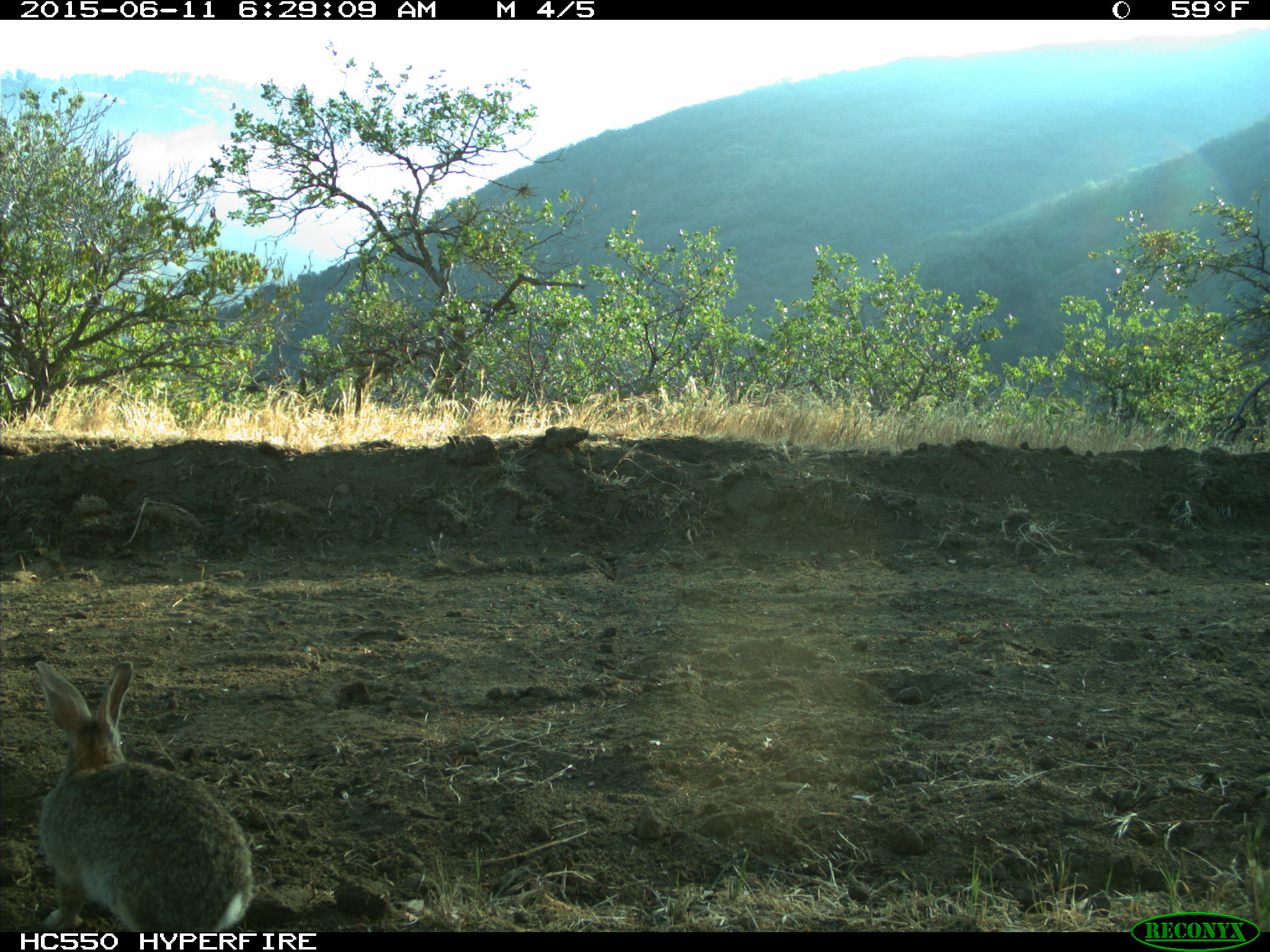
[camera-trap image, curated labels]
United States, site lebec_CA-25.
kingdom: Animalia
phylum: Chordata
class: Mammalia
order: Lagomorpha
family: Leporidae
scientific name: Leporidae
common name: rabbits and hares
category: unidentified rabbit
Unidentified rabbit (rabbits and hares) (Leporidae).